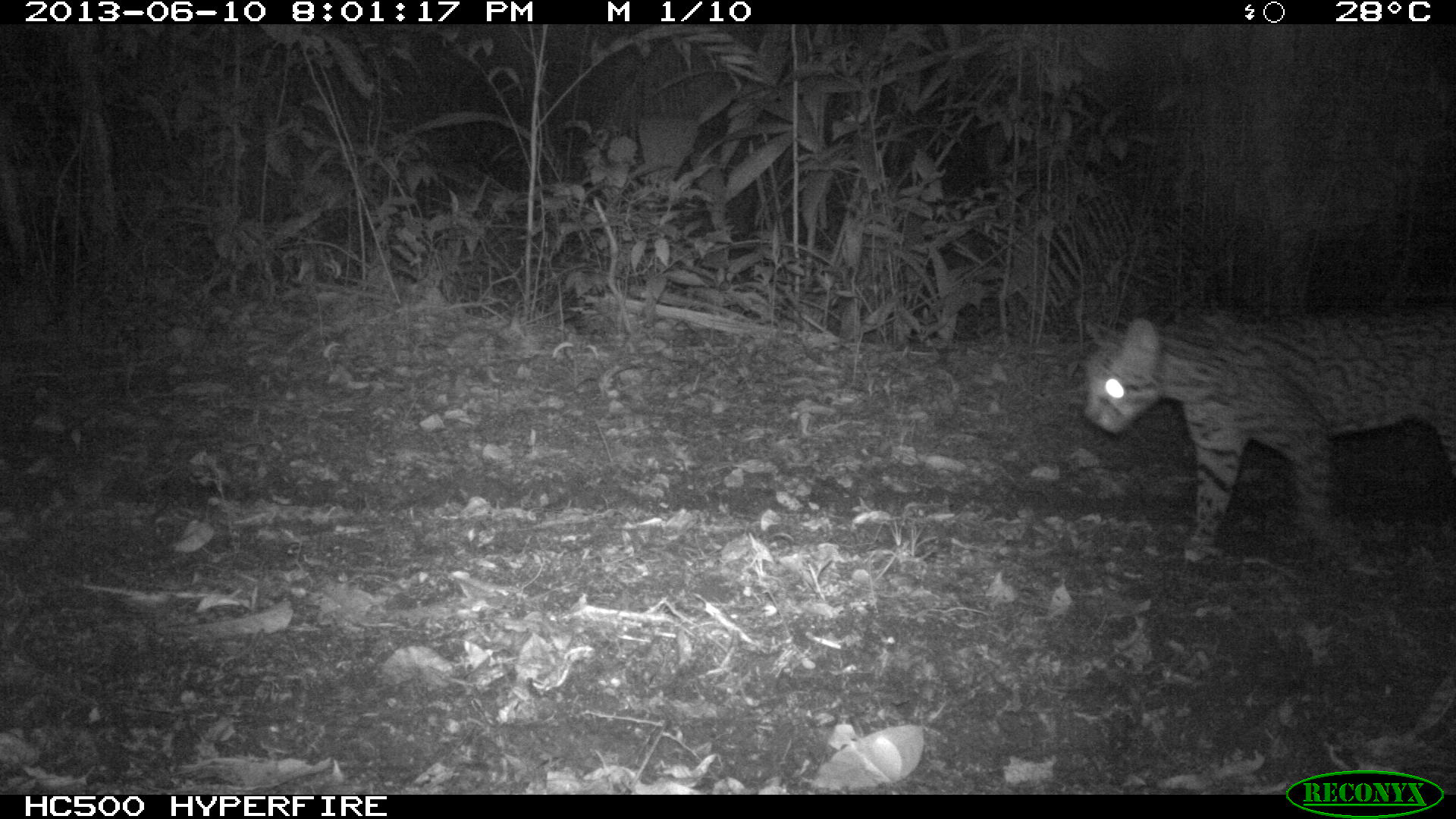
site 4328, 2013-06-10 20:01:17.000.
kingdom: Animalia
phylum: Chordata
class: Mammalia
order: Carnivora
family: Felidae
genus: Leopardus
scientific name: Leopardus pardalis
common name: ocelot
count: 1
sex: female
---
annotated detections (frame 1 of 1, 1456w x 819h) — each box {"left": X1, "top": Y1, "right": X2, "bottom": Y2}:
leopardus pardalis: {"left": 1079, "top": 303, "right": 1456, "bottom": 561}